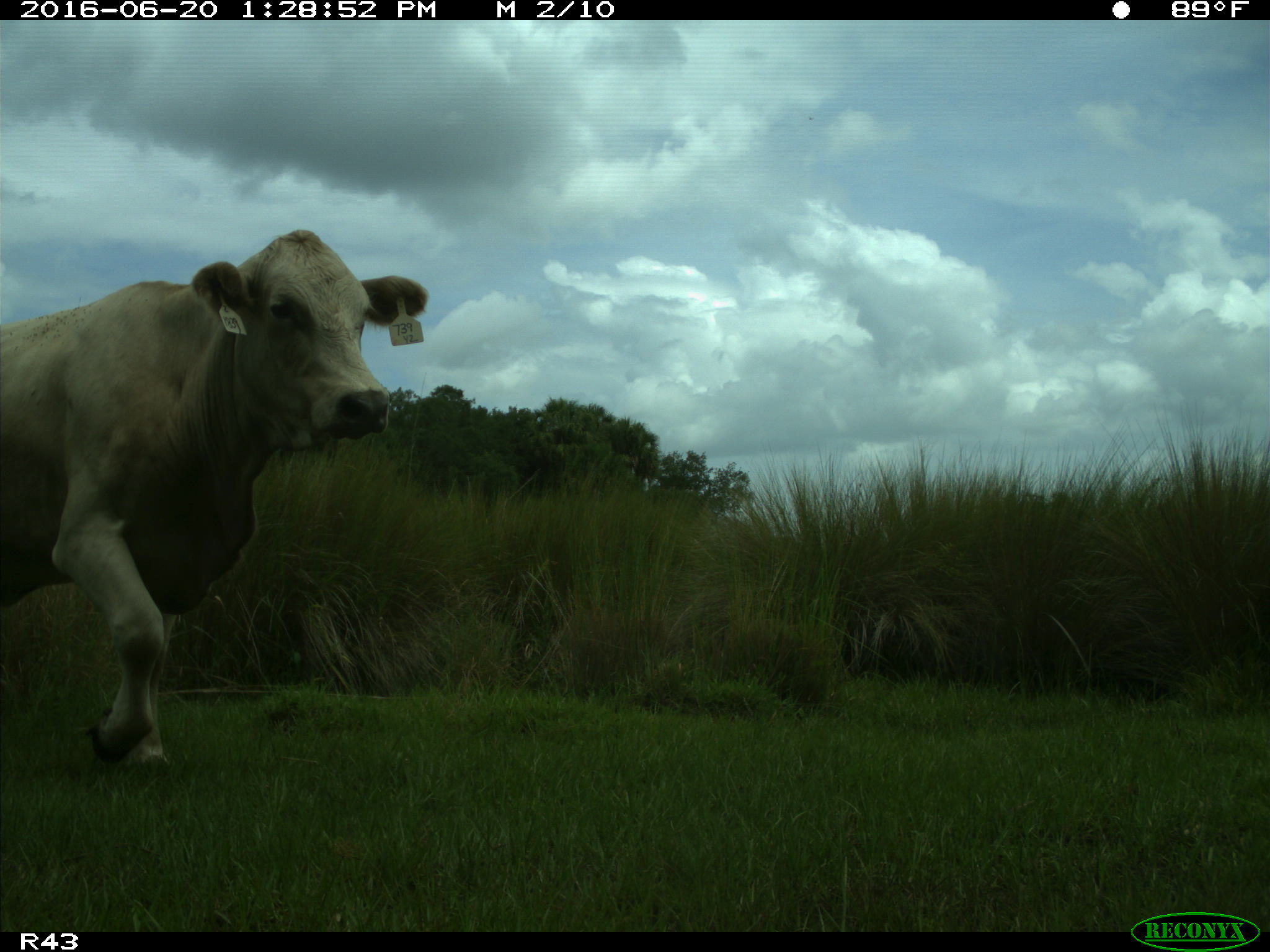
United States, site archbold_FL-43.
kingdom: Animalia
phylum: Chordata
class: Mammalia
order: Artiodactyla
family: Bovidae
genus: Bos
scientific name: Bos taurus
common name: domestic cow